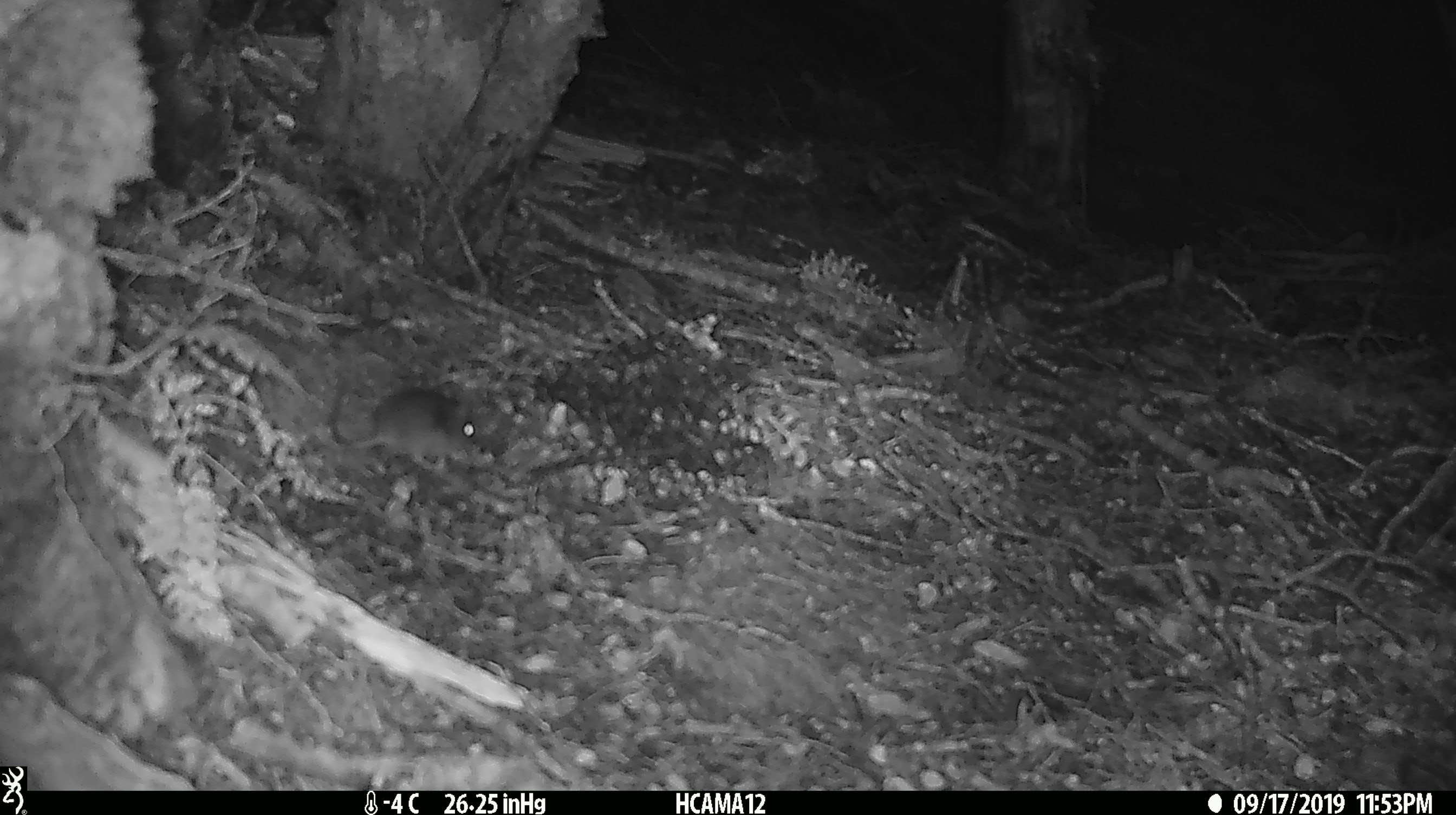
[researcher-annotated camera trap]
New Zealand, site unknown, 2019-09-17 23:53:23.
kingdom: Animalia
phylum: Chordata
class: Mammalia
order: Rodentia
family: Muridae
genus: Mus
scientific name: Mus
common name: mouse